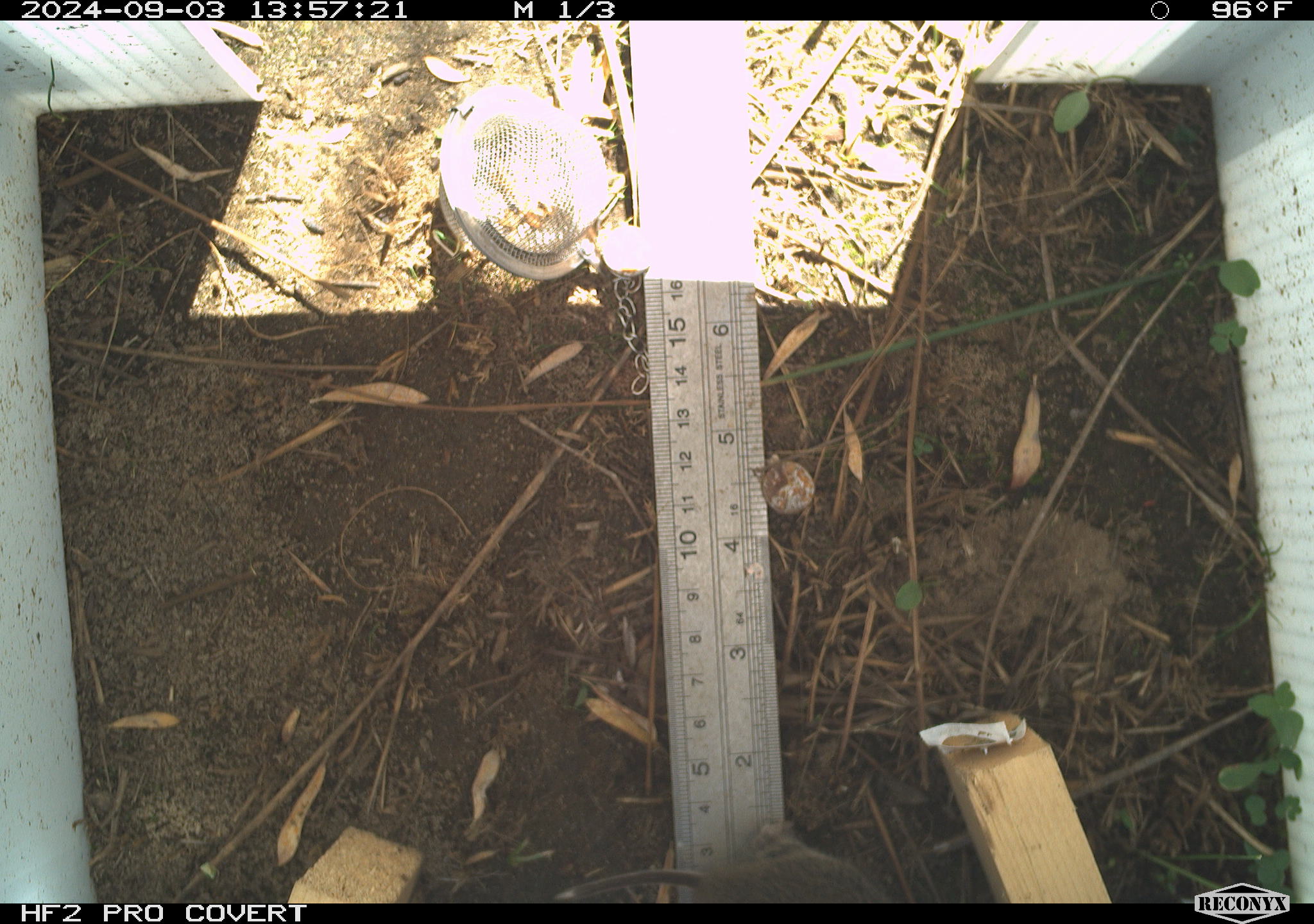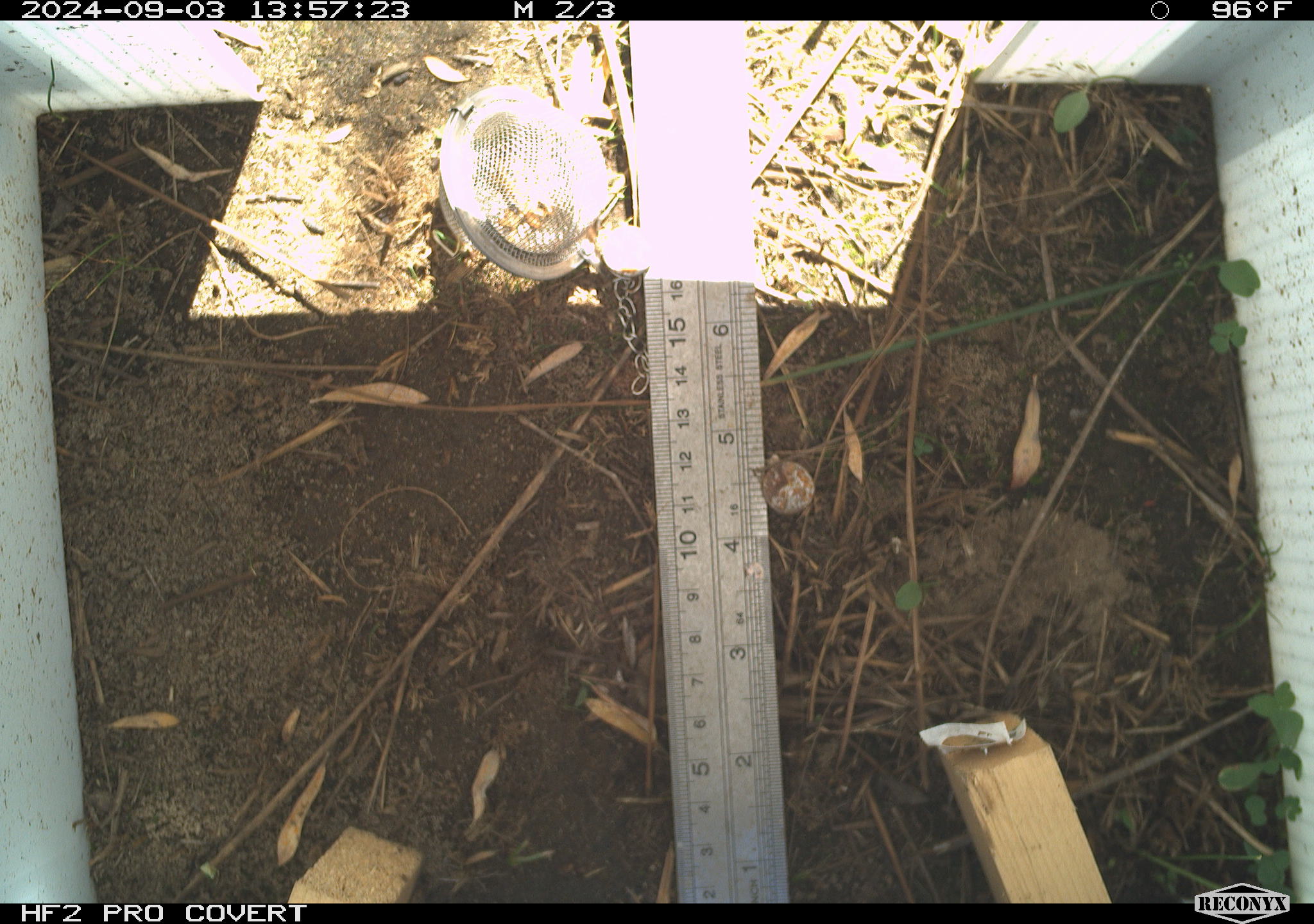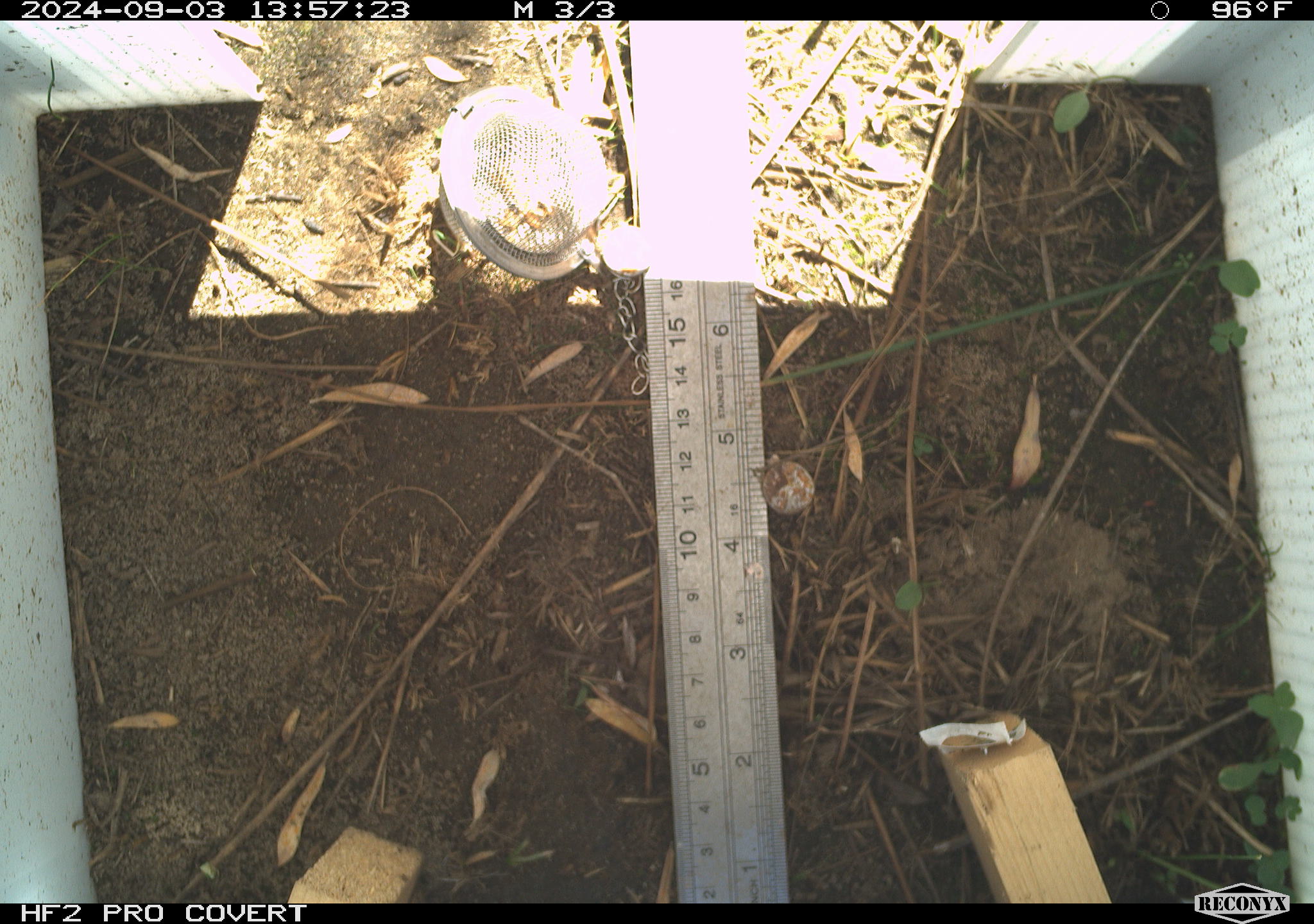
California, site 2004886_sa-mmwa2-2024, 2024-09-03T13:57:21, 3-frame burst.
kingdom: Animalia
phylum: Chordata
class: Mammalia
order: Rodentia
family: Cricetidae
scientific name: Arvicolinae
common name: voles, lemmings, and muskrats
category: arvicolinae subfamily